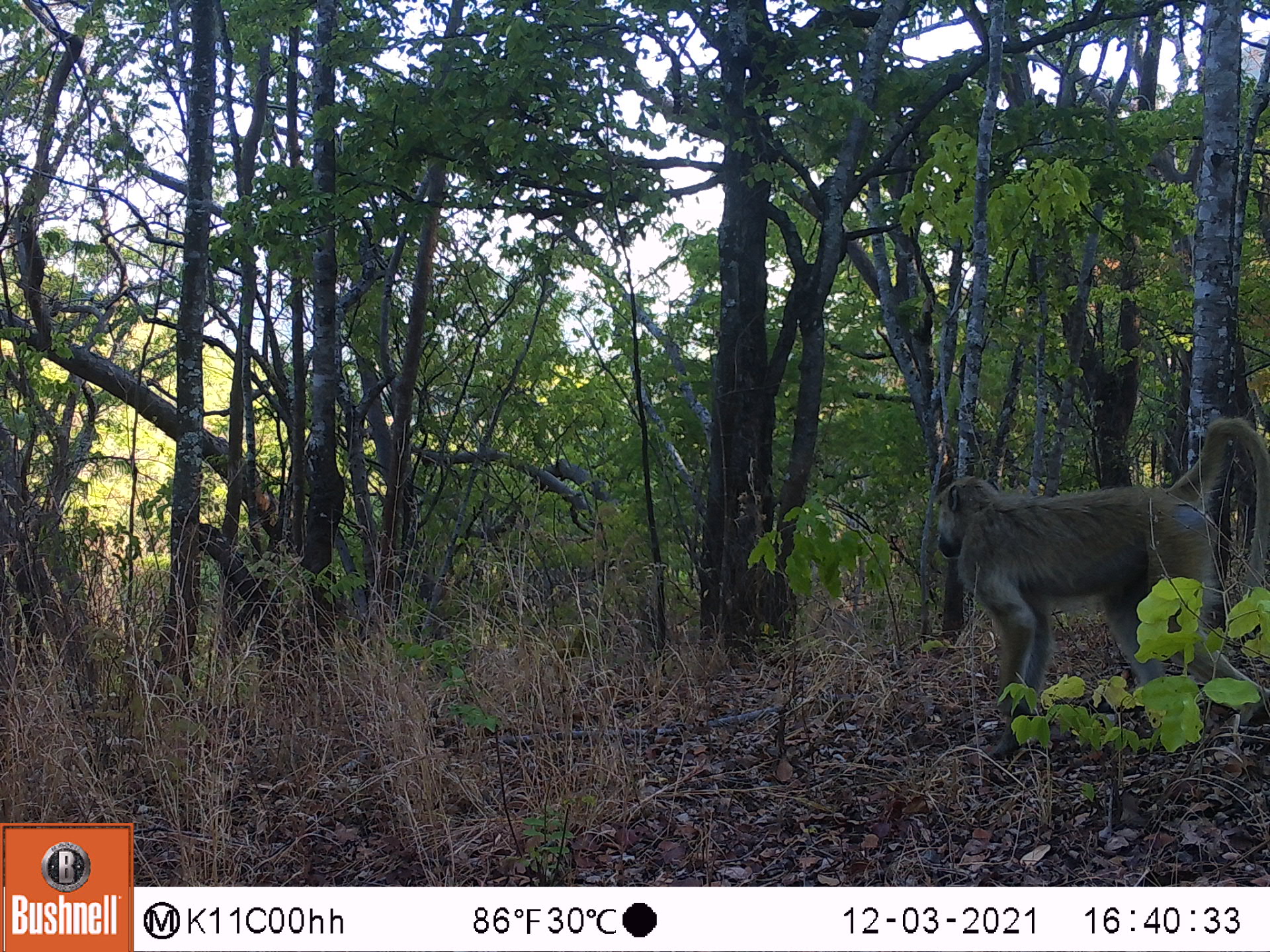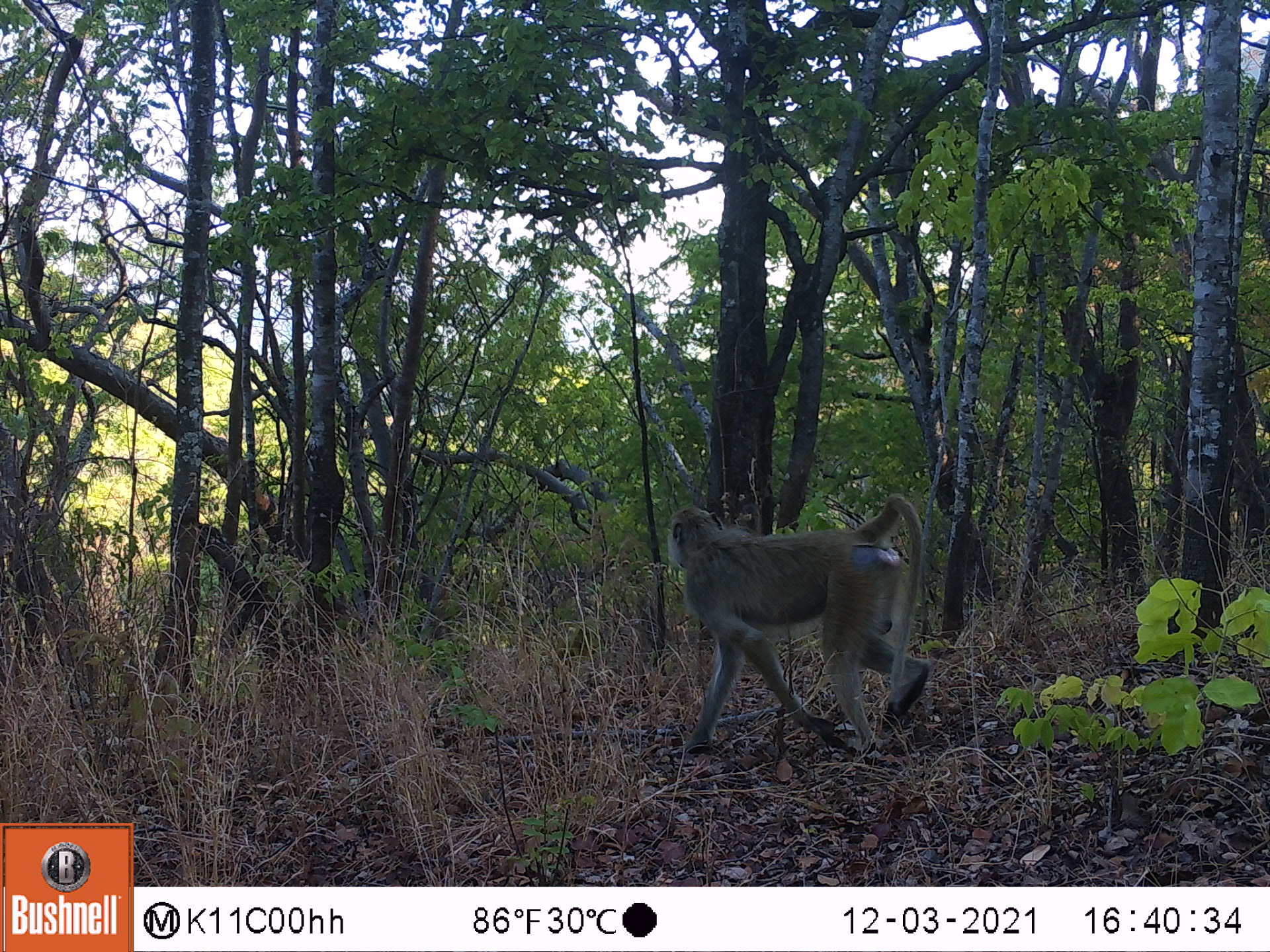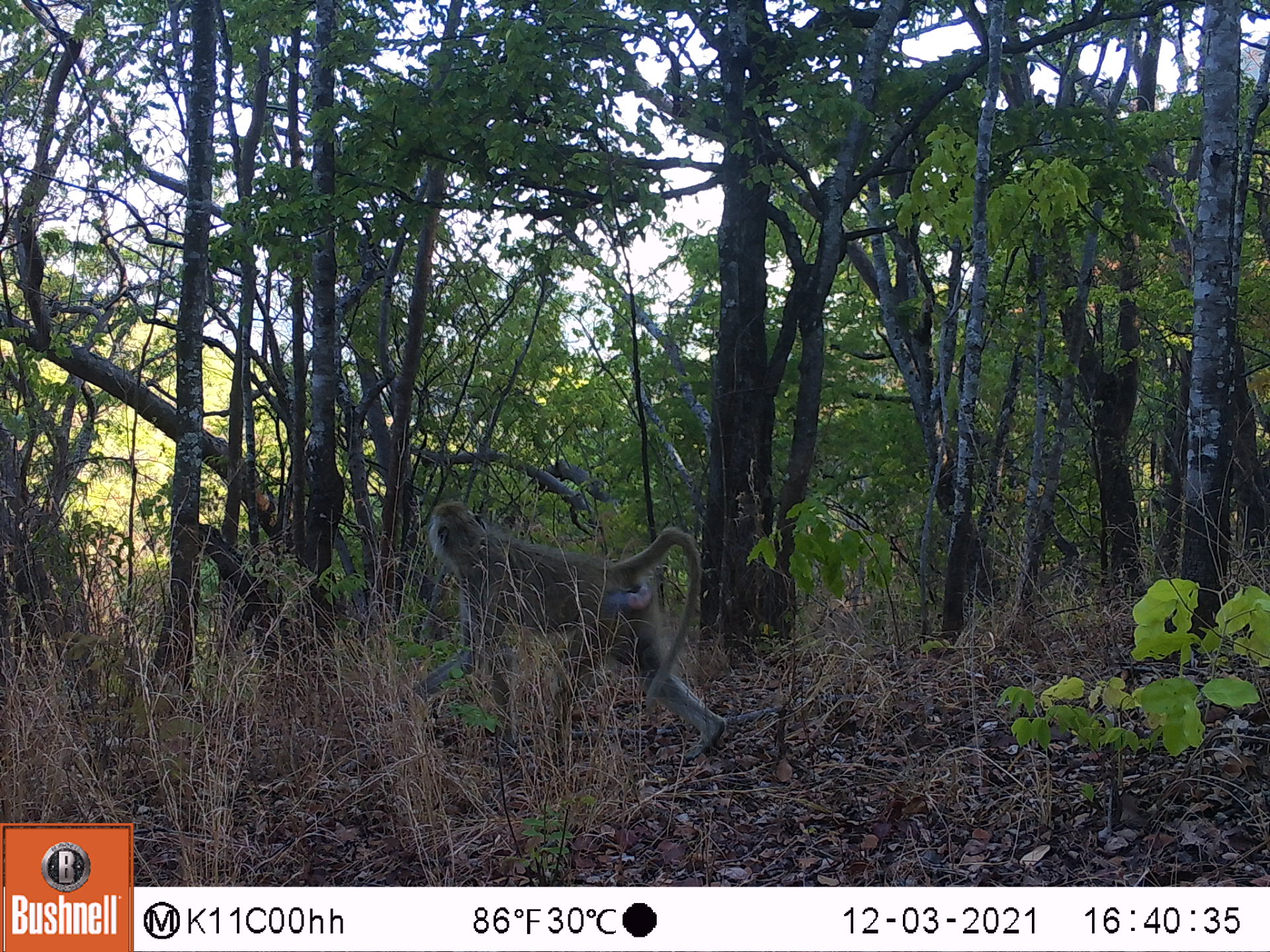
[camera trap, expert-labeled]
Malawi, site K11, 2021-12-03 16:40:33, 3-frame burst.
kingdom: Animalia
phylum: Chordata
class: Mammalia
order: Primates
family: Cercopithecidae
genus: Papio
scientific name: Papio cynocephalus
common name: yellow baboon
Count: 1.